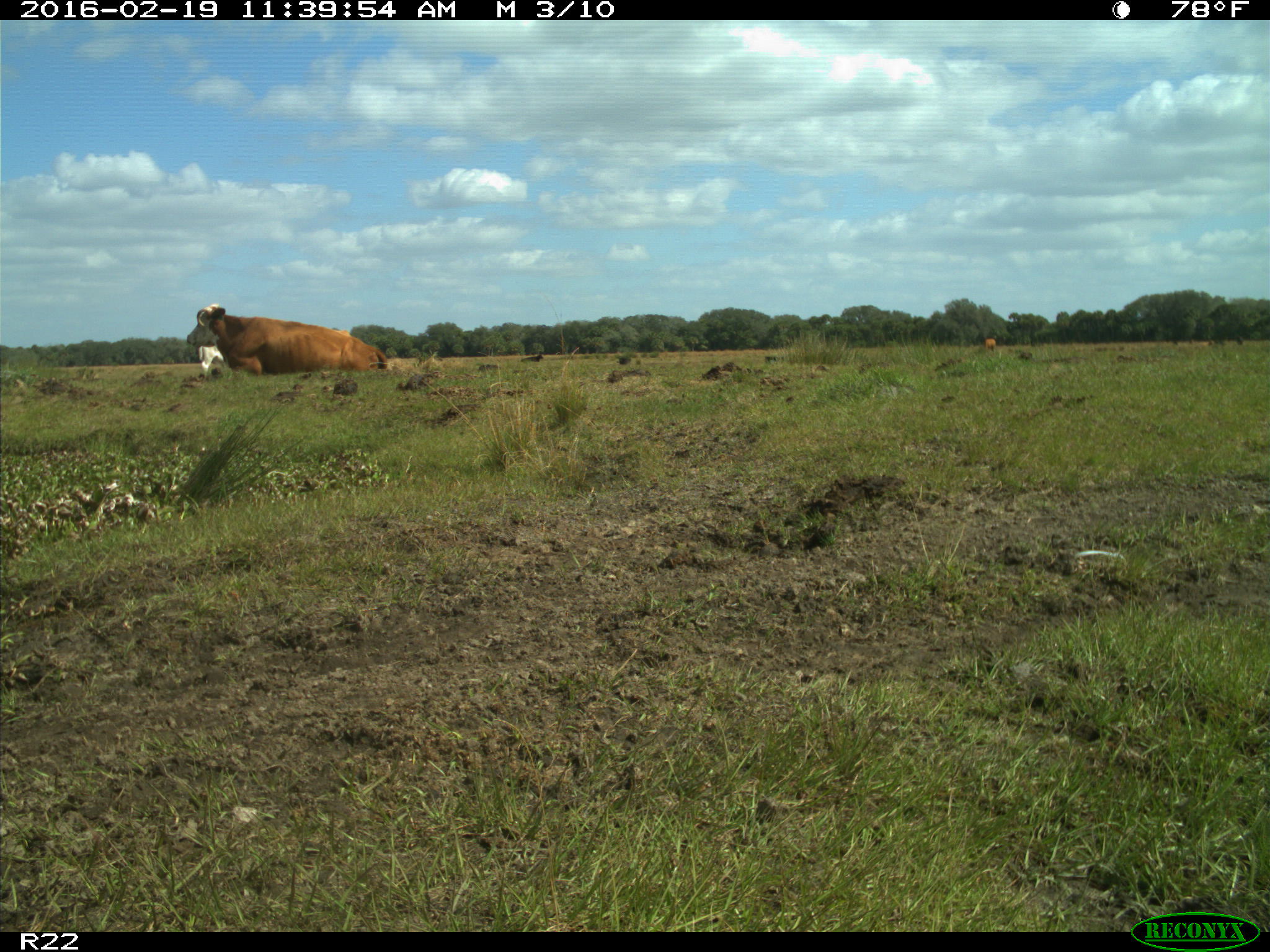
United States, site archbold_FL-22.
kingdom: Animalia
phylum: Chordata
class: Mammalia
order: Artiodactyla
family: Bovidae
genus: Bos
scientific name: Bos taurus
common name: domestic cow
Bos taurus (domestic cow).